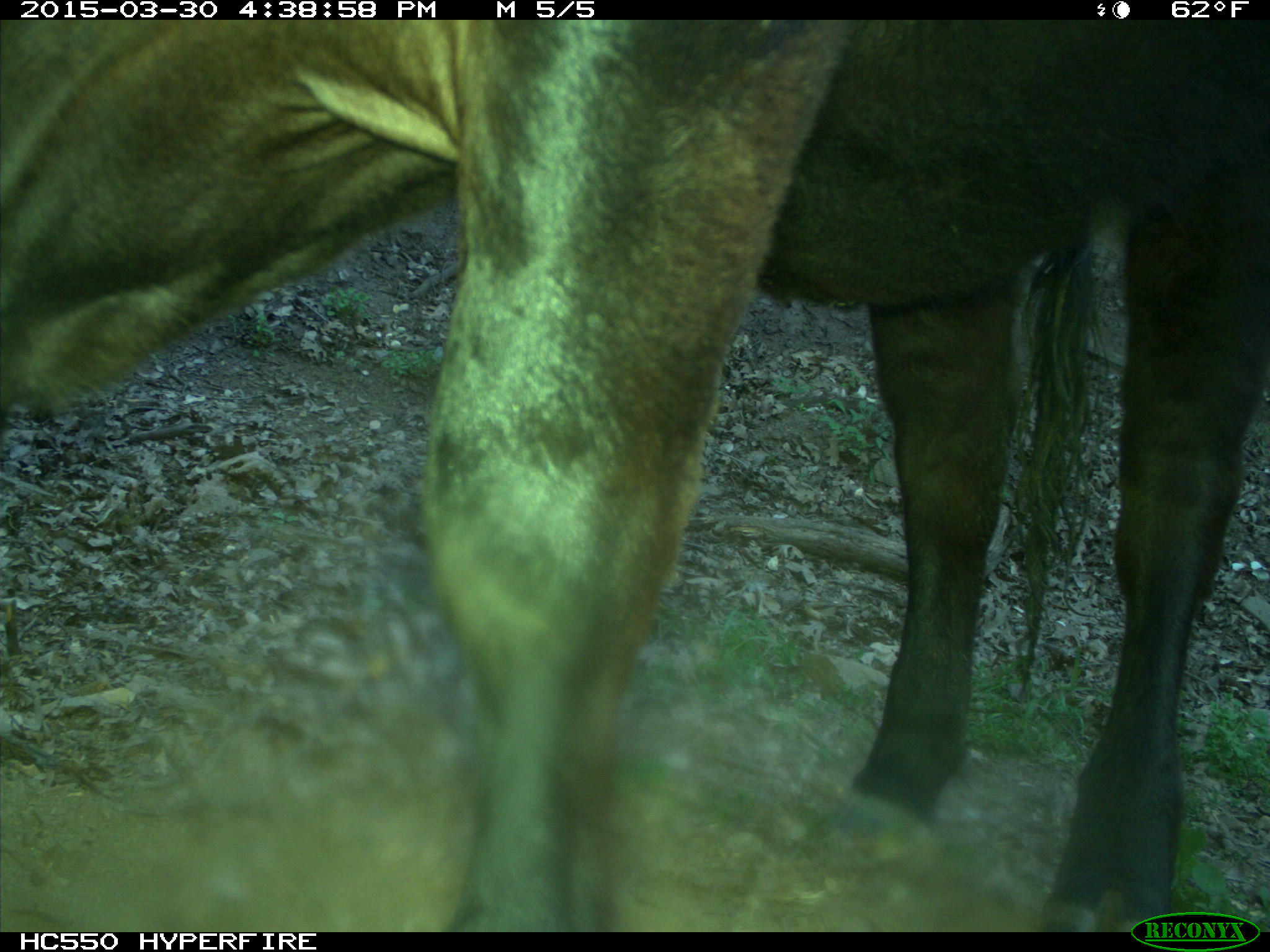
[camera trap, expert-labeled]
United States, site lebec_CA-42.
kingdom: Animalia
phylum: Chordata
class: Mammalia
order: Artiodactyla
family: Bovidae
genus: Bos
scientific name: Bos taurus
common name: domestic cow